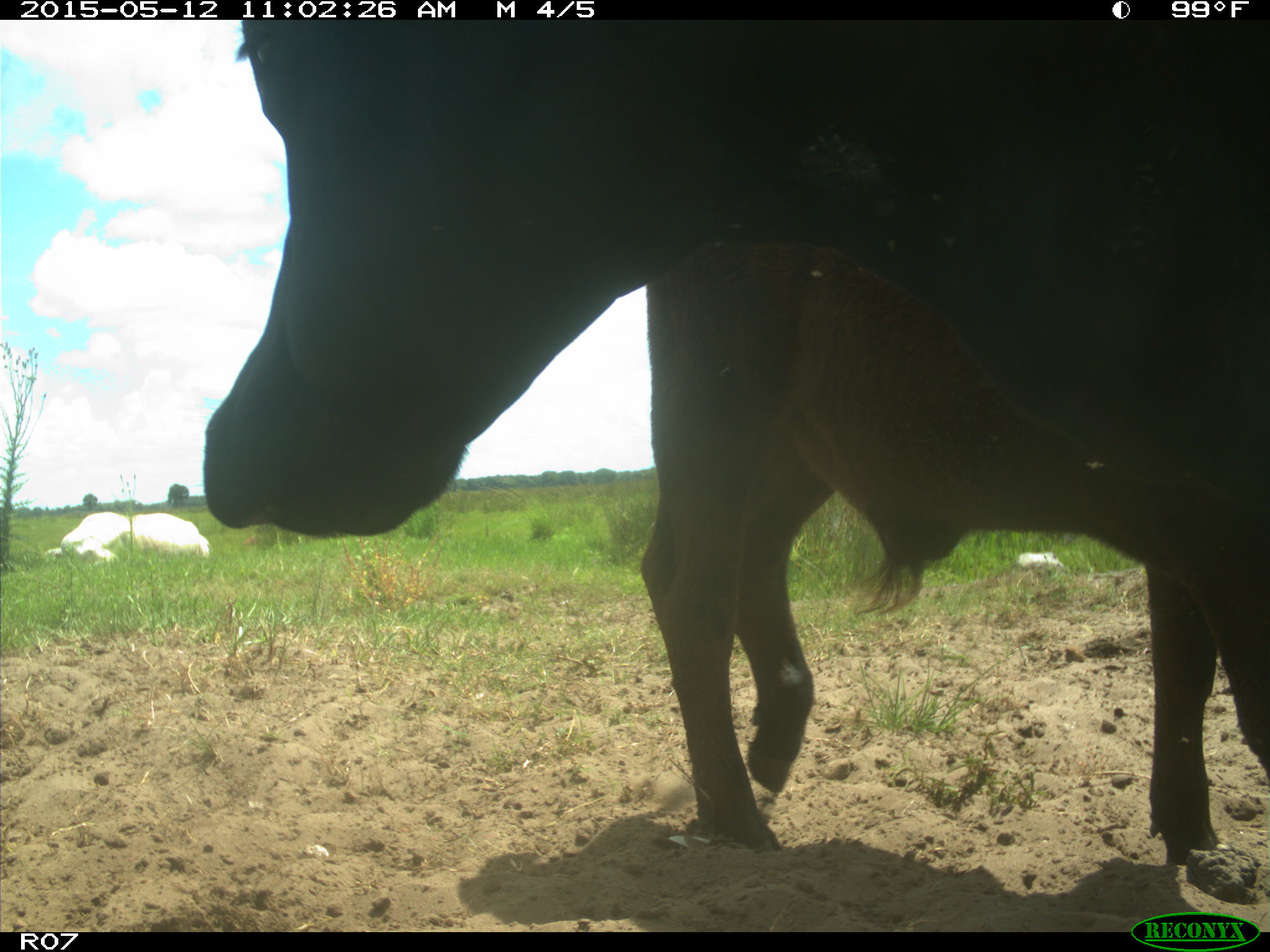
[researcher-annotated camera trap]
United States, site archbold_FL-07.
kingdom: Animalia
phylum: Chordata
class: Mammalia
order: Artiodactyla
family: Bovidae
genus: Bos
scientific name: Bos taurus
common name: domestic cow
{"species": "Bos taurus (domestic cow)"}